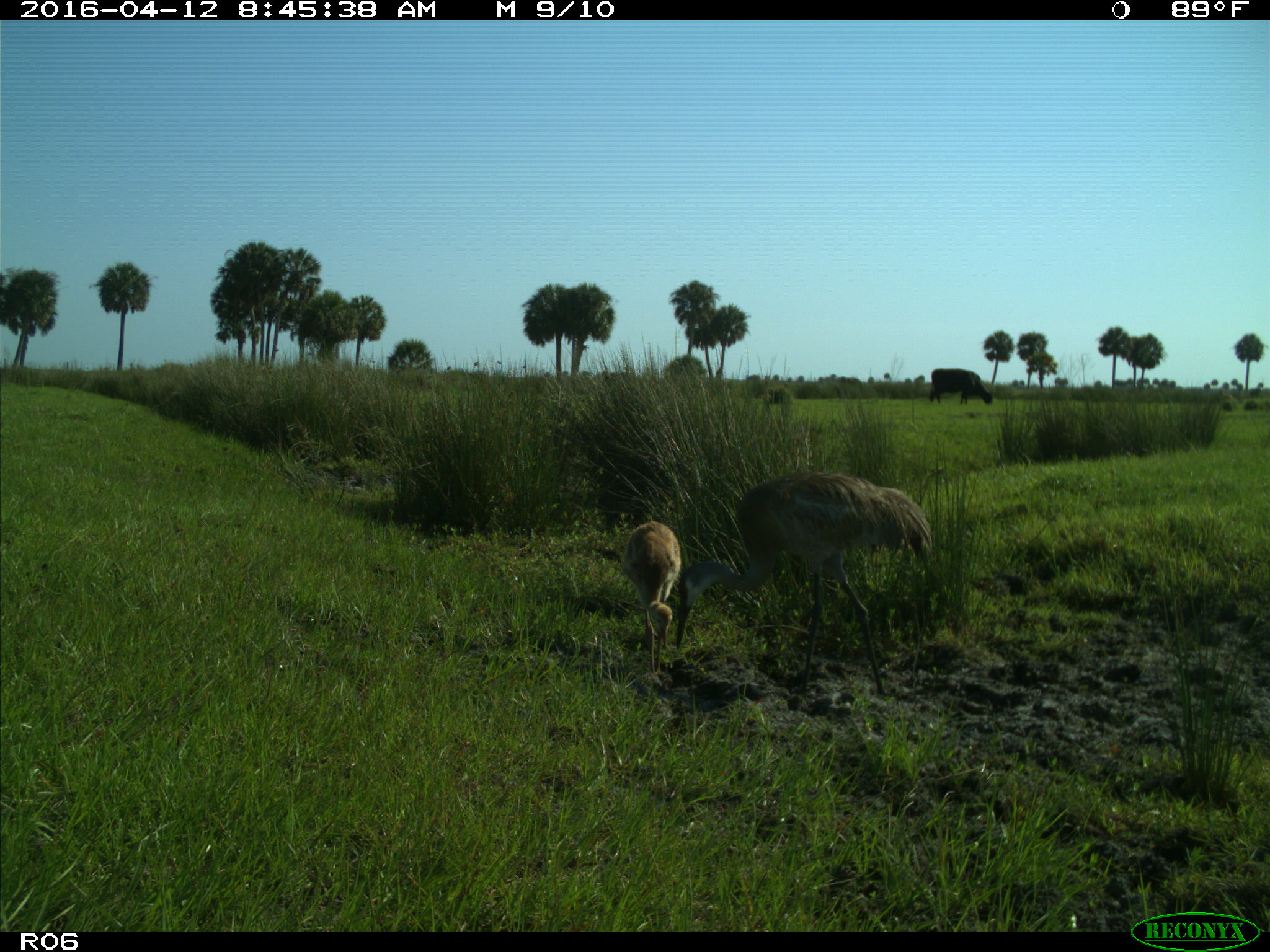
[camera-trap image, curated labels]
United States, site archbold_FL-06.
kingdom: Animalia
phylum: Chordata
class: Mammalia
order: Artiodactyla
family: Bovidae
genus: Bos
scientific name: Bos taurus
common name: domestic cow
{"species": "Bos taurus (domestic cow)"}